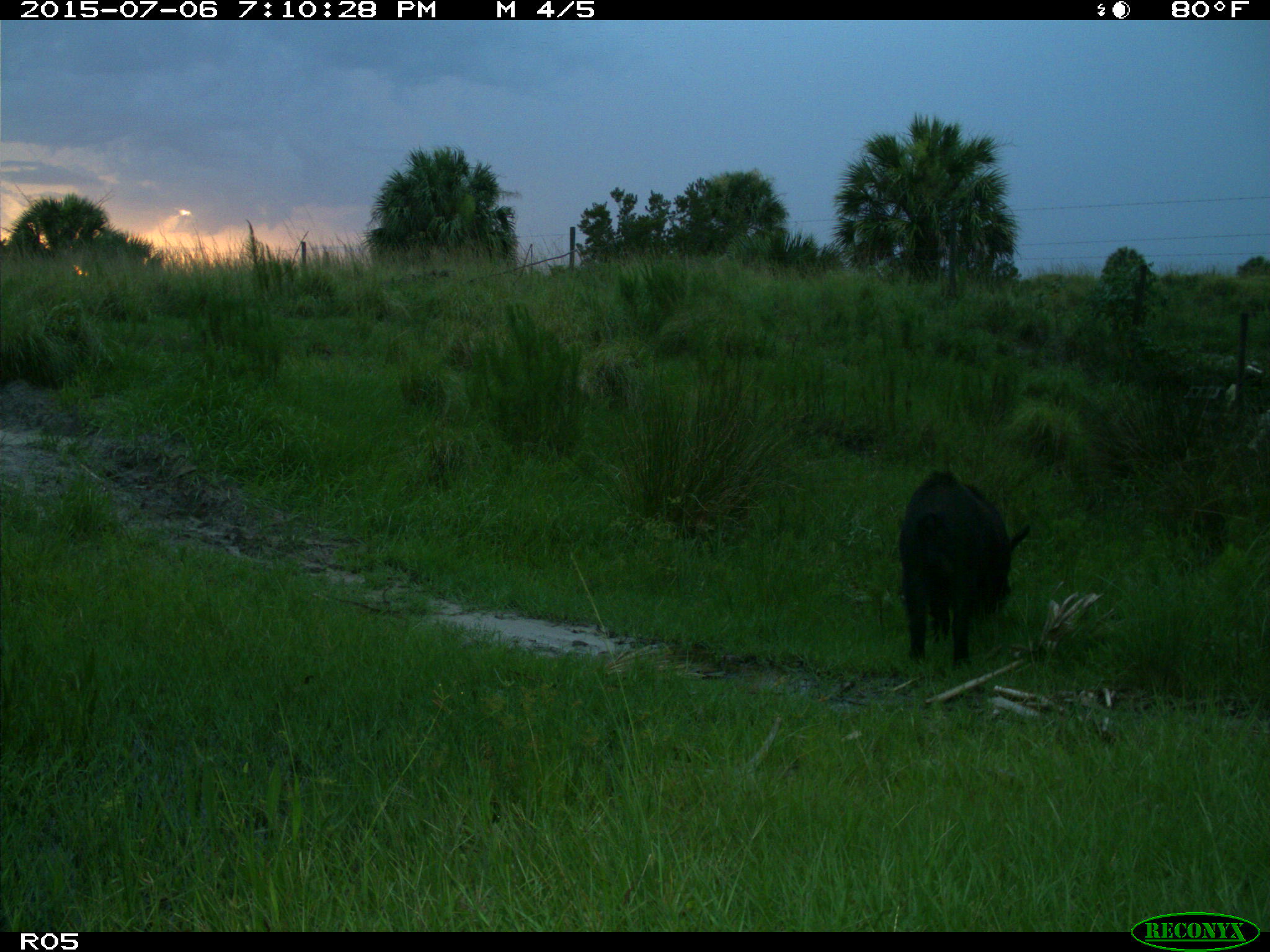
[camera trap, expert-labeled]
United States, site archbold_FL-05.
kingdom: Animalia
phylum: Chordata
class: Mammalia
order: Artiodactyla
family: Suidae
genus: Sus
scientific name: Sus scrofa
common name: wild boar